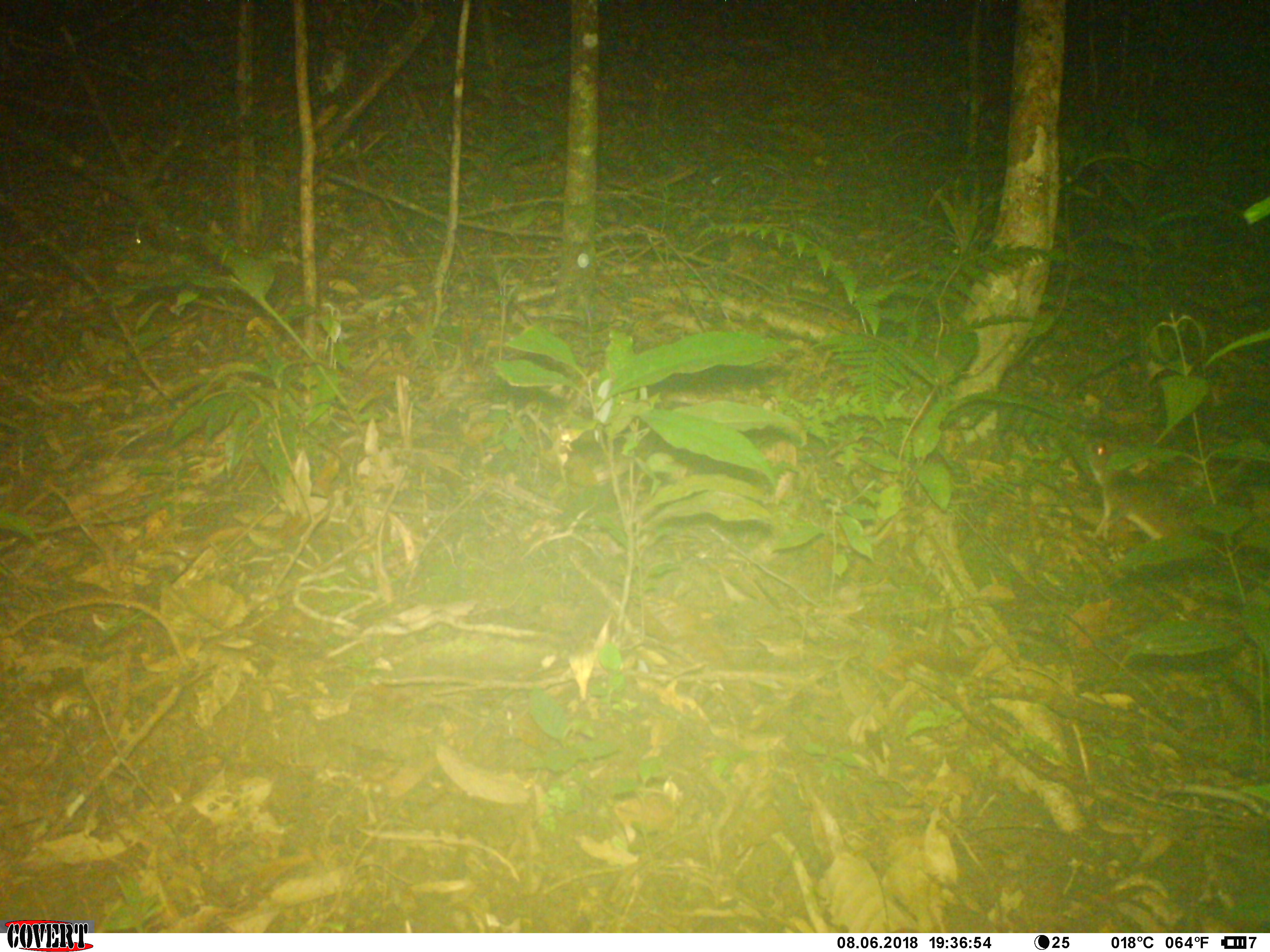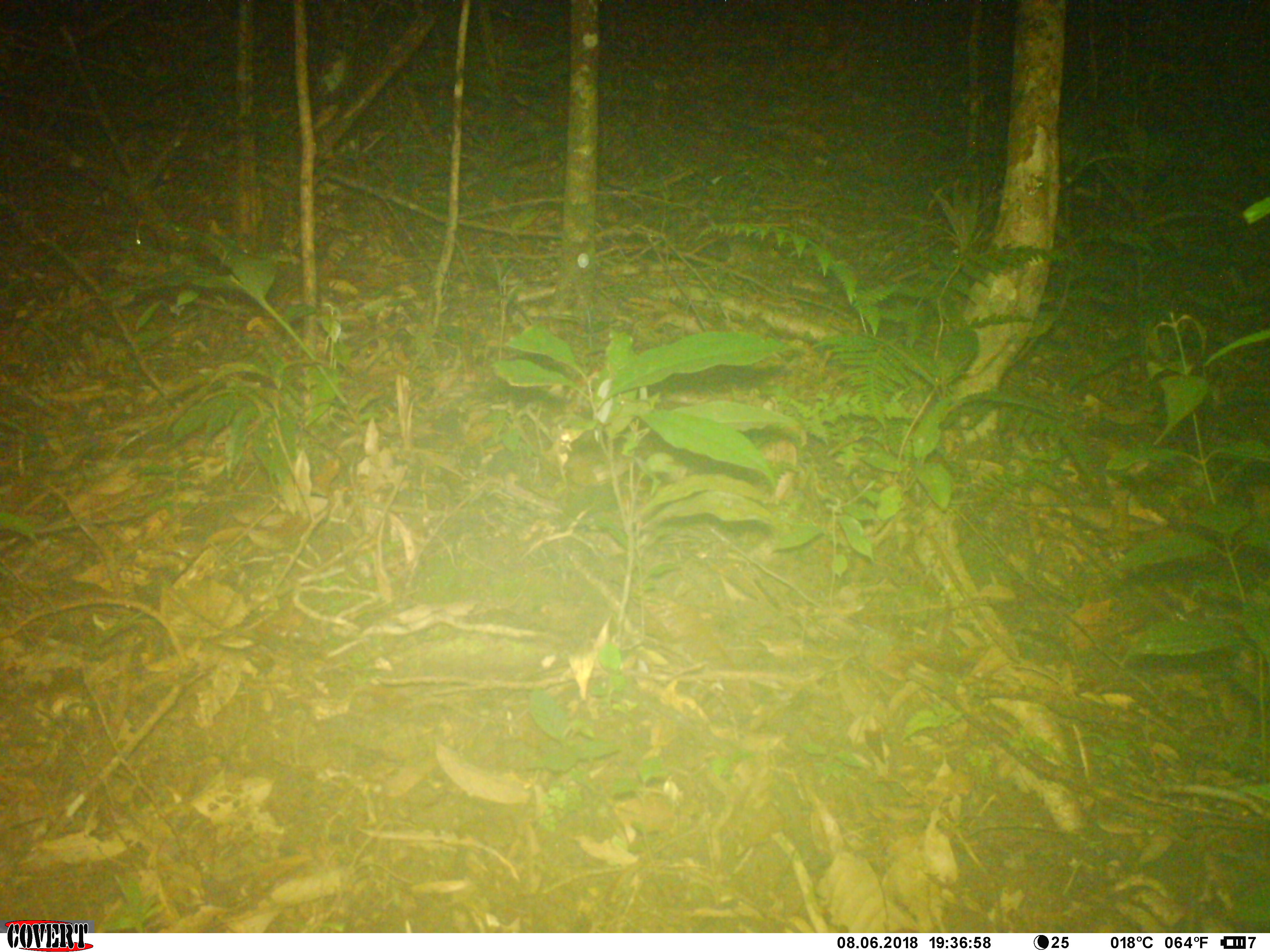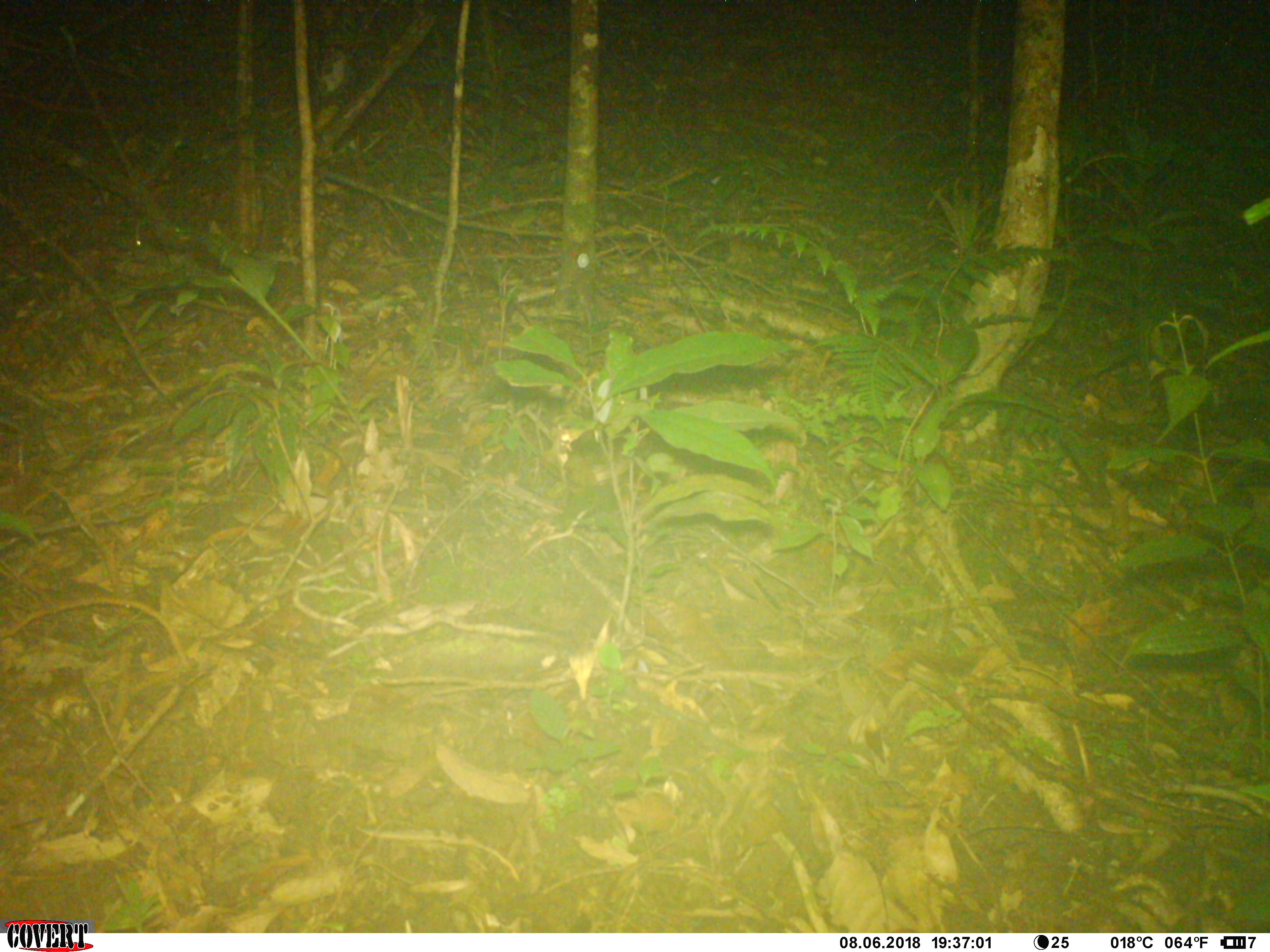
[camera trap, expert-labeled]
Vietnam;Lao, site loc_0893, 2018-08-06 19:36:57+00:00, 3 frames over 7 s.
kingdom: Animalia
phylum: Chordata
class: Mammalia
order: Rodentia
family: Muridae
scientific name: Muridae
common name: old-world mice and rats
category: unidentified murid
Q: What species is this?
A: Unidentified murid (old-world mice and rats) (Muridae).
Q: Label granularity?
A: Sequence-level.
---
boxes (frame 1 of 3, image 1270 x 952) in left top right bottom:
unidentified murid: 1072 438 1215 541